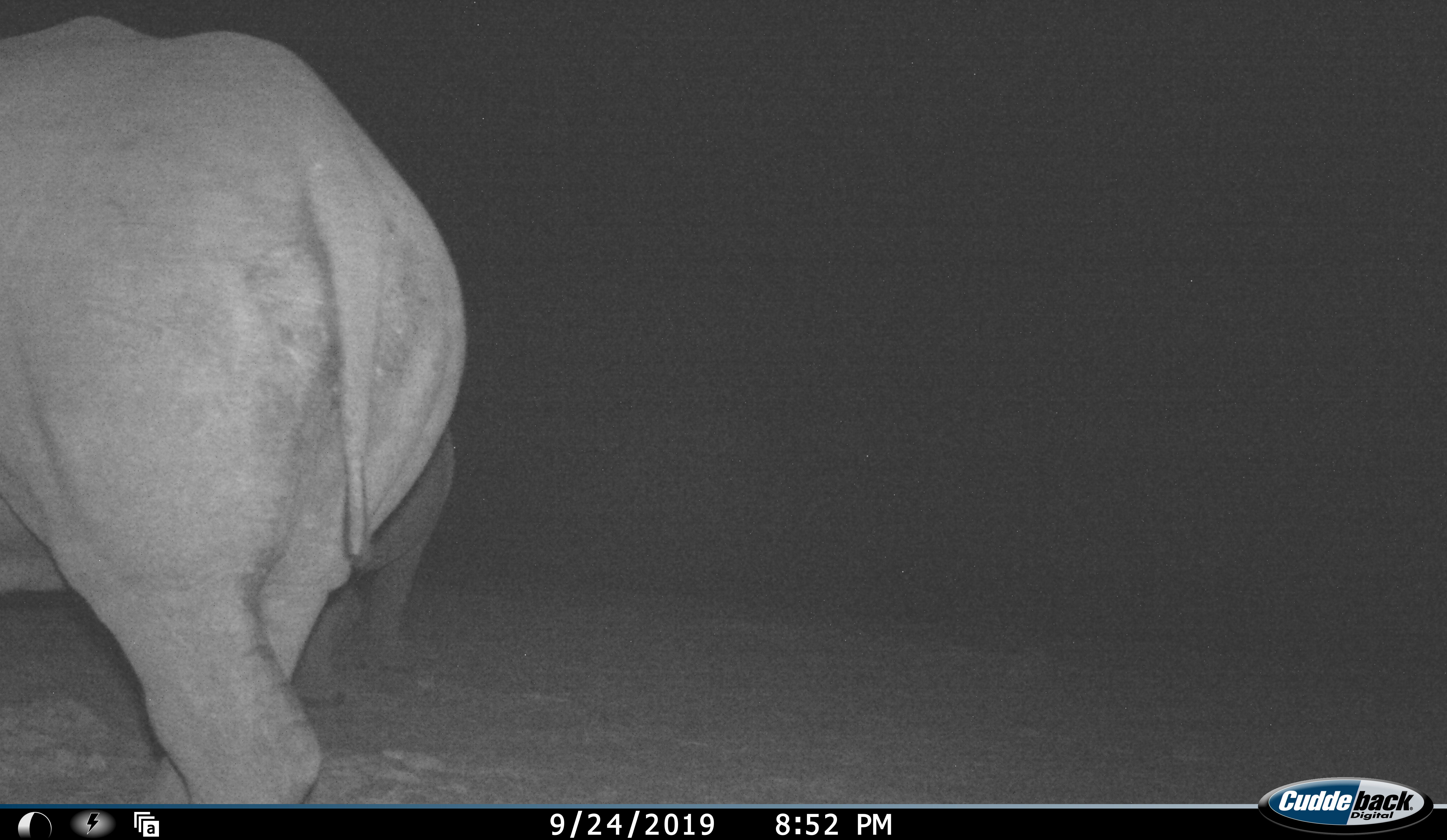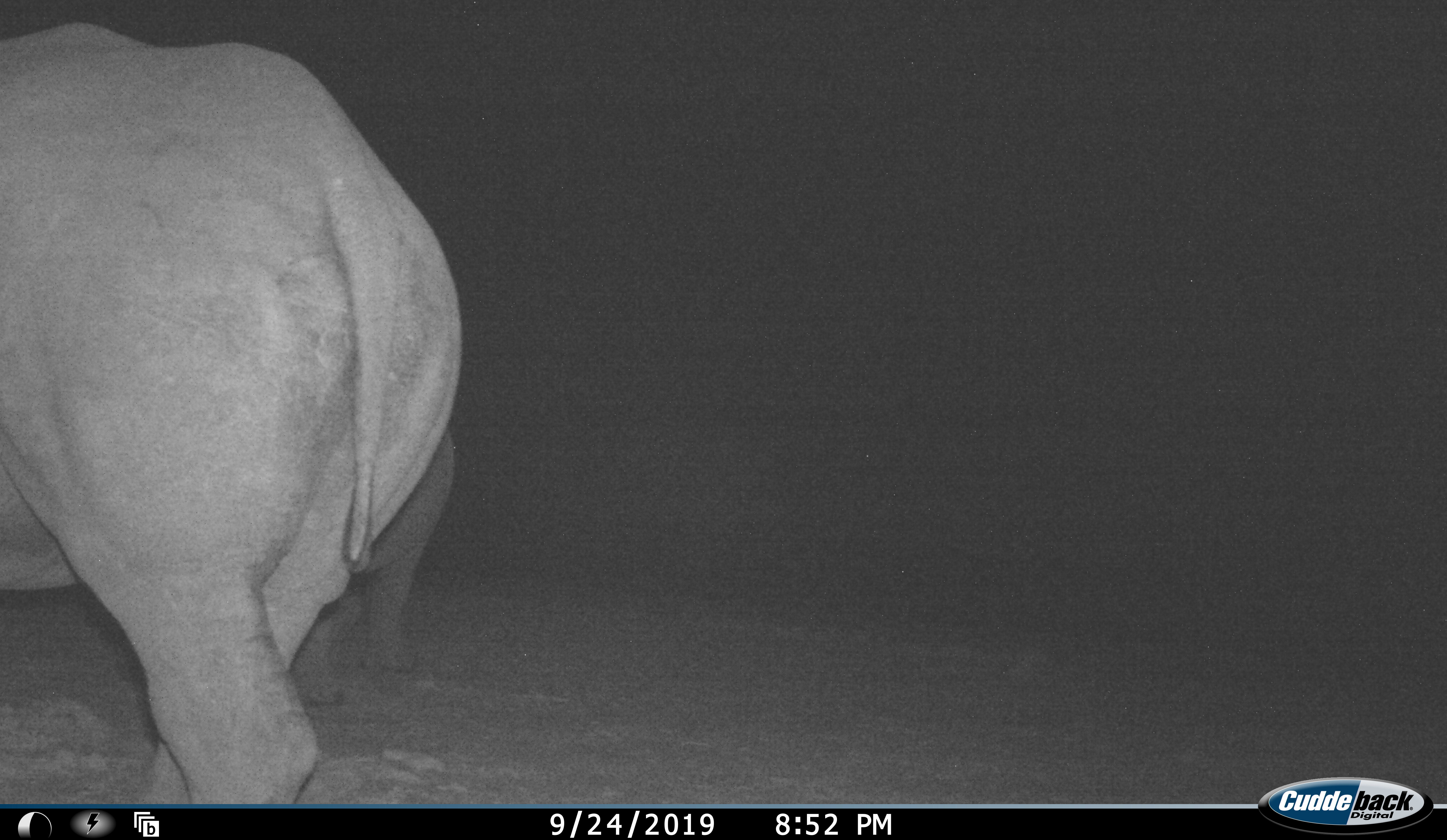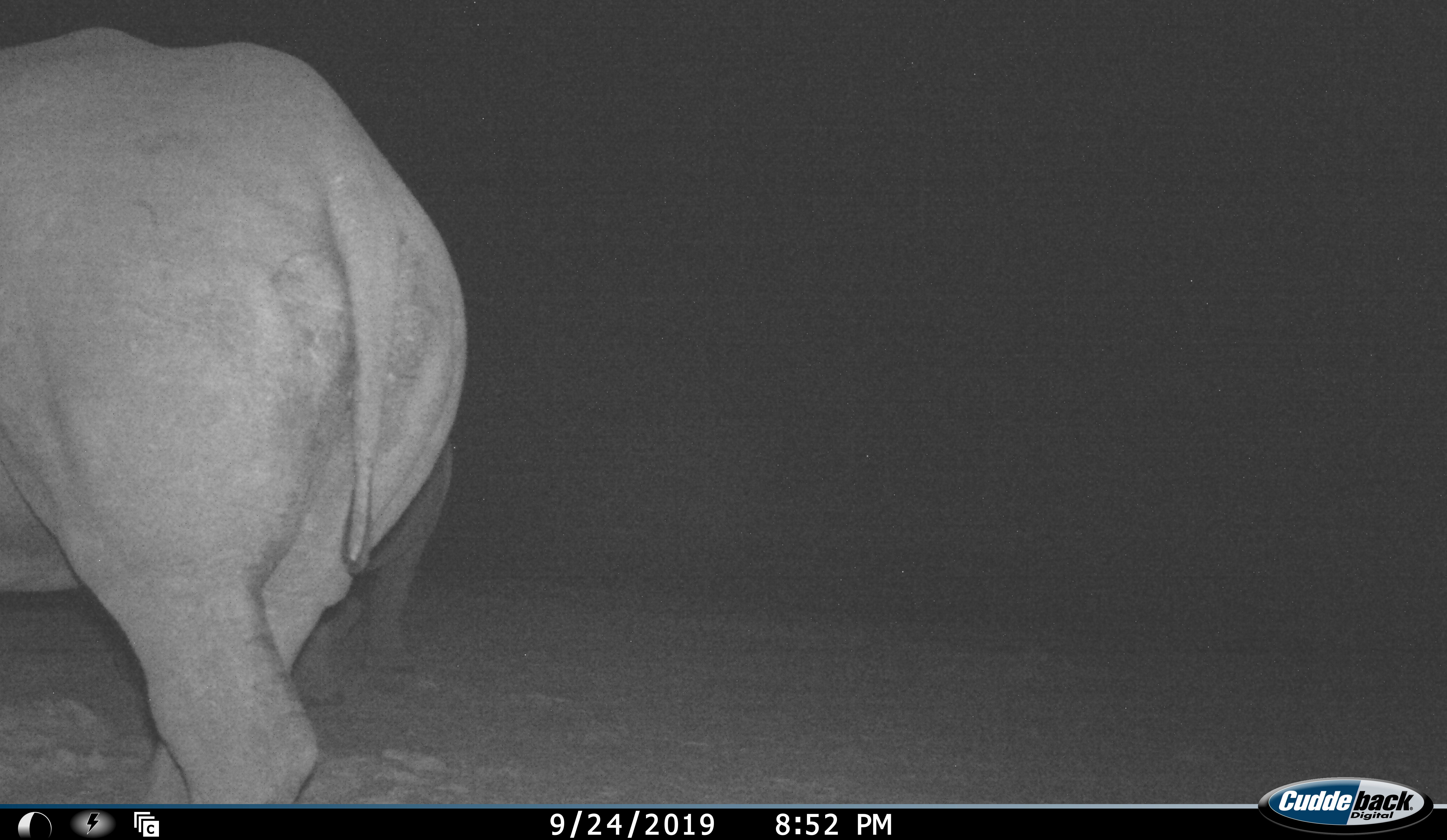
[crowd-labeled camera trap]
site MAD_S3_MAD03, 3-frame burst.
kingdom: Animalia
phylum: Chordata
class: Mammalia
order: Proboscidea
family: Elephantidae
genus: Loxodonta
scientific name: Loxodonta africana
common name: african bush elephant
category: elephant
Elephant (african bush elephant) (Loxodonta africana), count 2. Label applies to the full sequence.